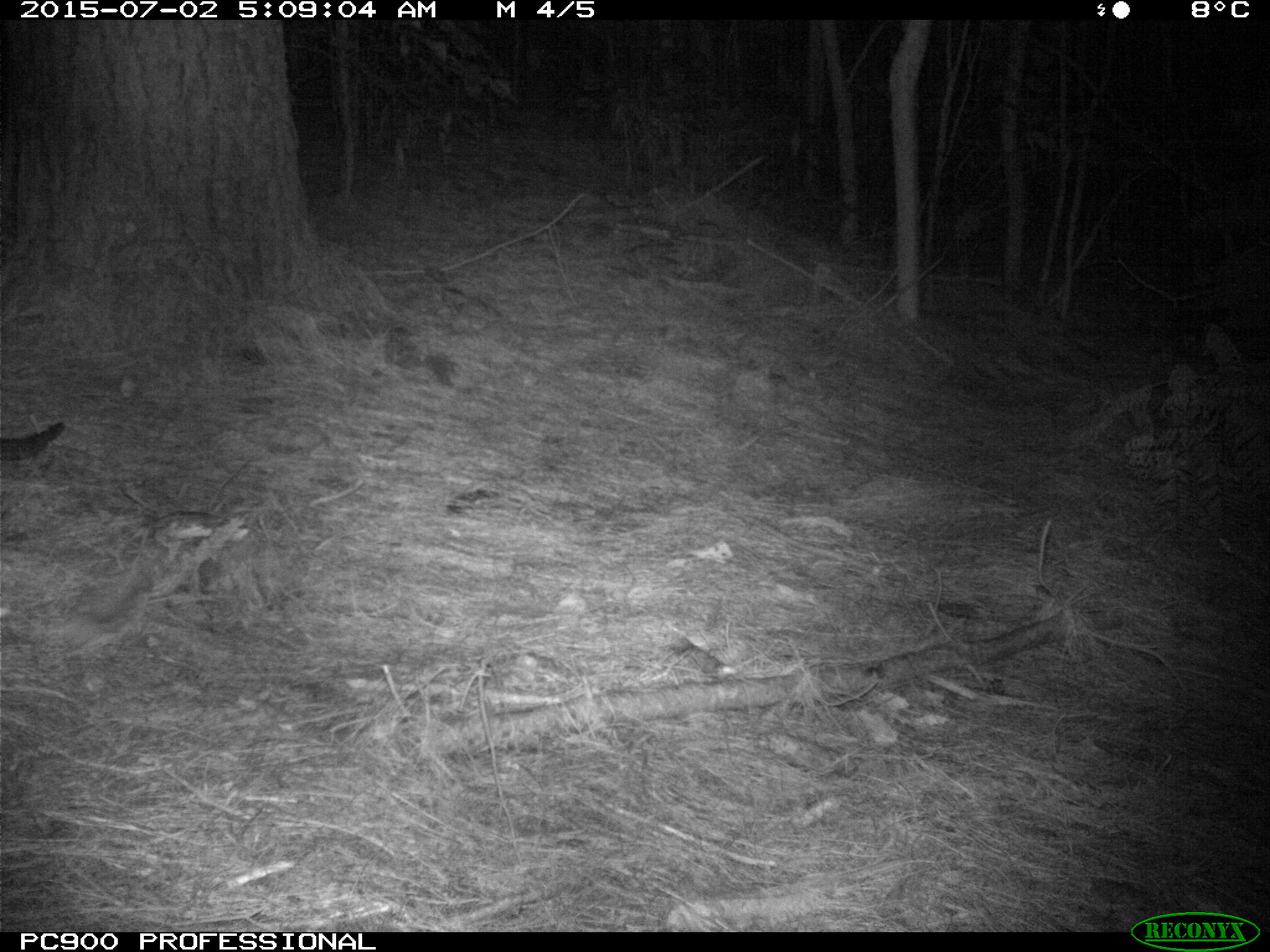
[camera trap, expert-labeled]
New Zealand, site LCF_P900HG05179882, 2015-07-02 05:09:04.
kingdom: Animalia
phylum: Chordata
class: Mammalia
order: Diprotodontia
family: Macropodidae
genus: Notamacropus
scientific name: Notamacropus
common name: wallaby